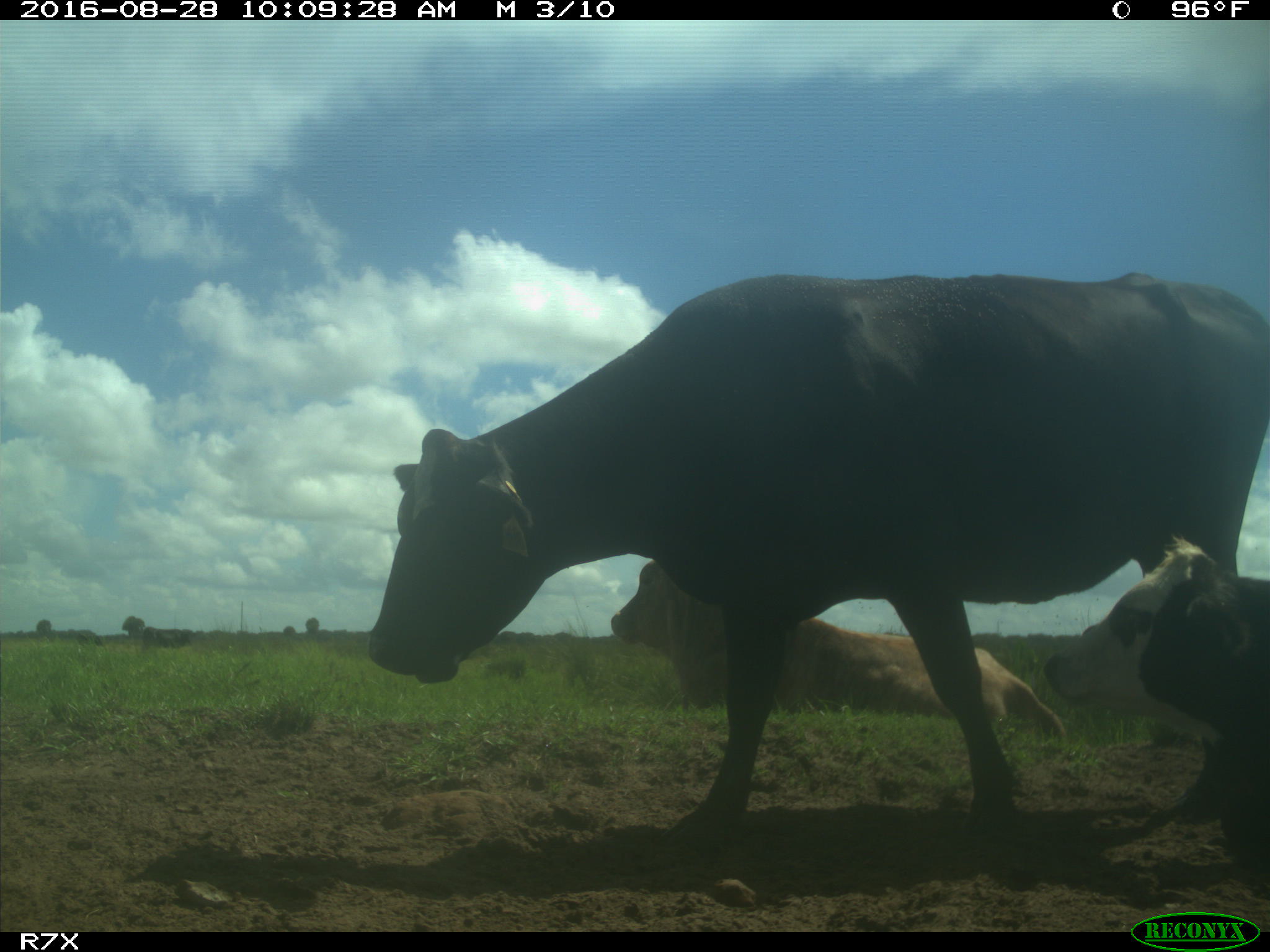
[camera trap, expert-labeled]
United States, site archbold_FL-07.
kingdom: Animalia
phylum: Chordata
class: Mammalia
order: Artiodactyla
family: Bovidae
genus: Bos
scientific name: Bos taurus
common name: domestic cow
Bos taurus (domestic cow).